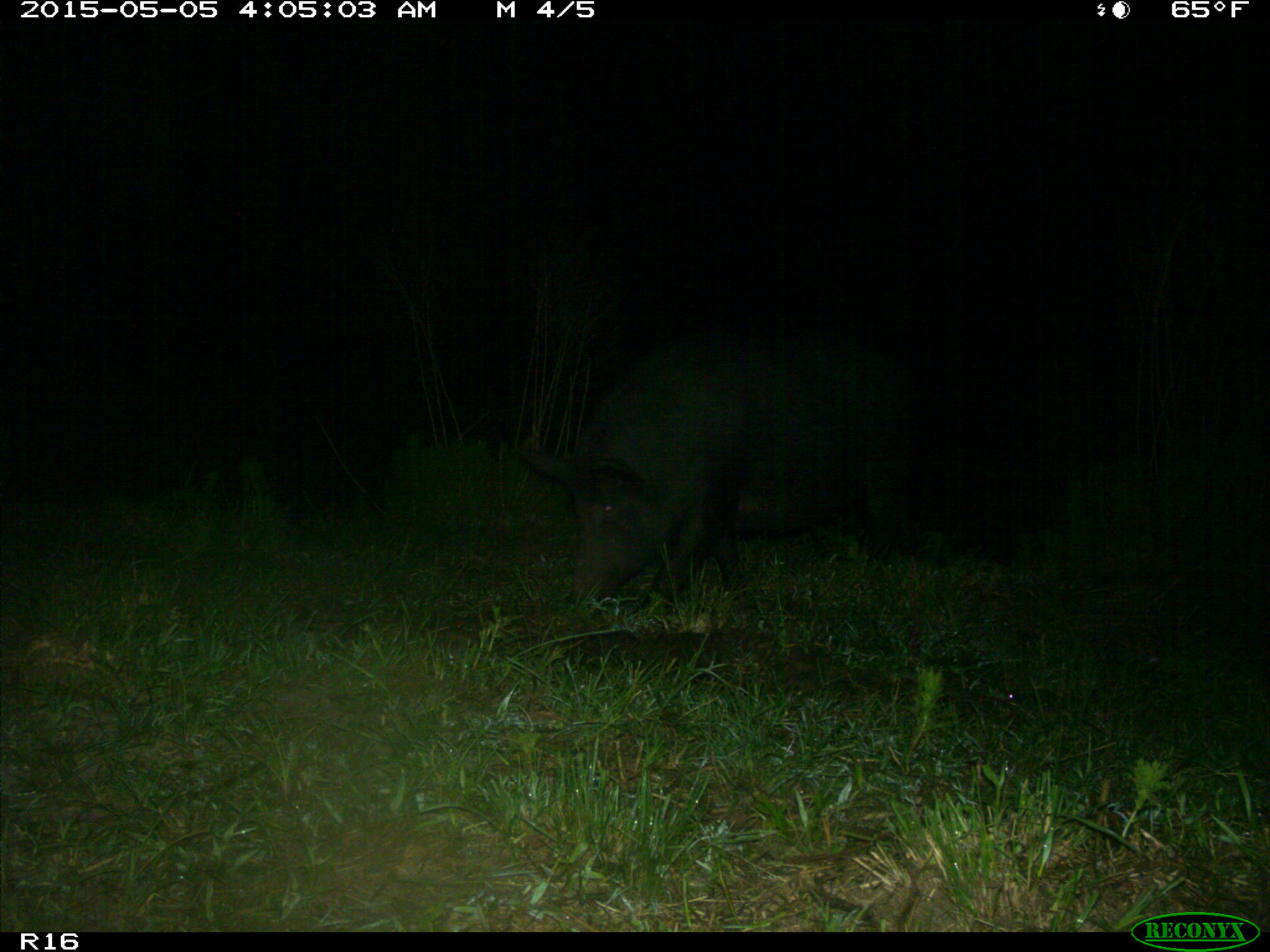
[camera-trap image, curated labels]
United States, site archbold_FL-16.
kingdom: Animalia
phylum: Chordata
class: Mammalia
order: Artiodactyla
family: Suidae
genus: Sus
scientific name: Sus scrofa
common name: wild boar